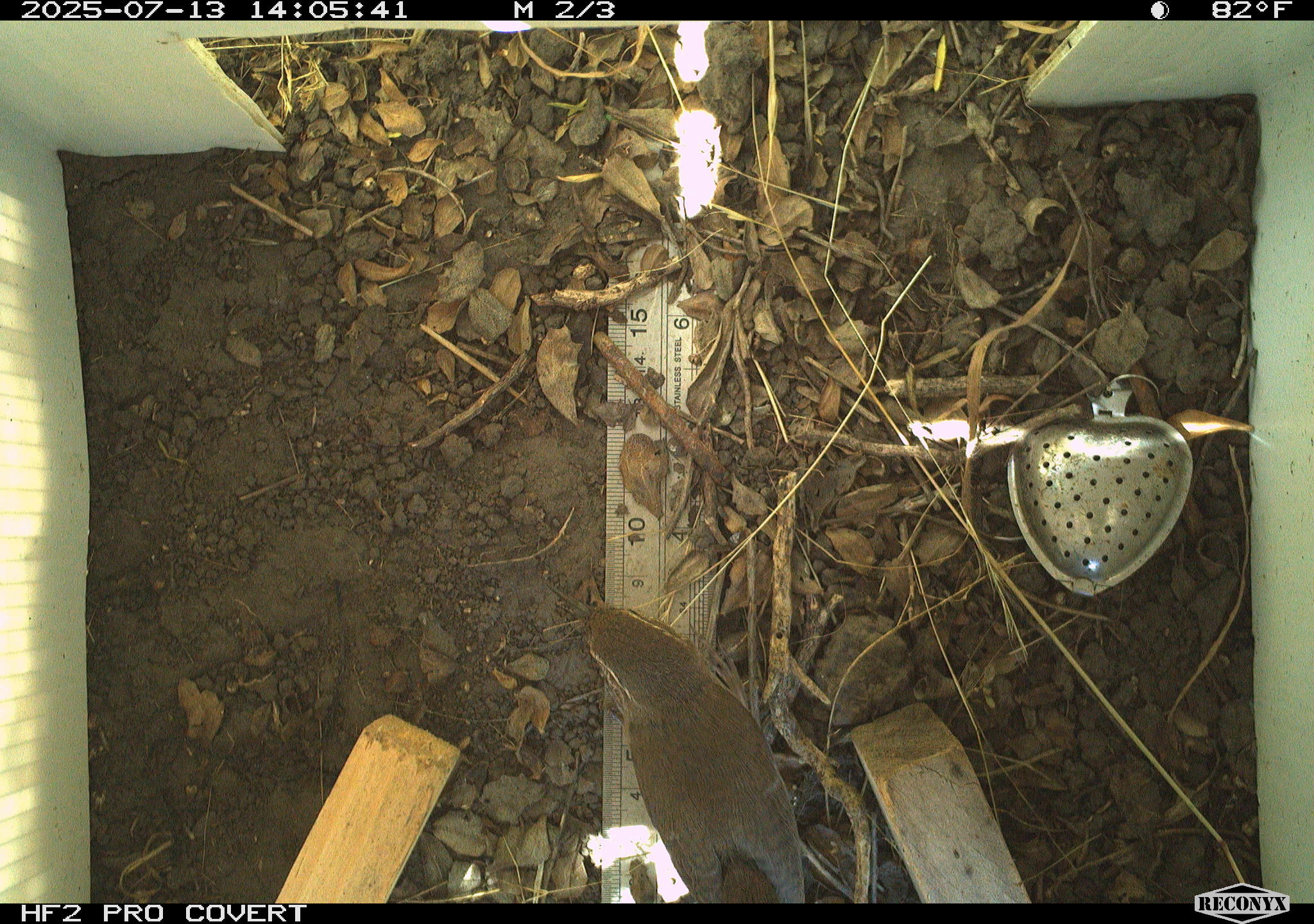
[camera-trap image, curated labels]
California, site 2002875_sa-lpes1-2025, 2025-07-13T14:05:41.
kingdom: Animalia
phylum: Chordata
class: Aves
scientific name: Aves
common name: bird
Bird (Aves).